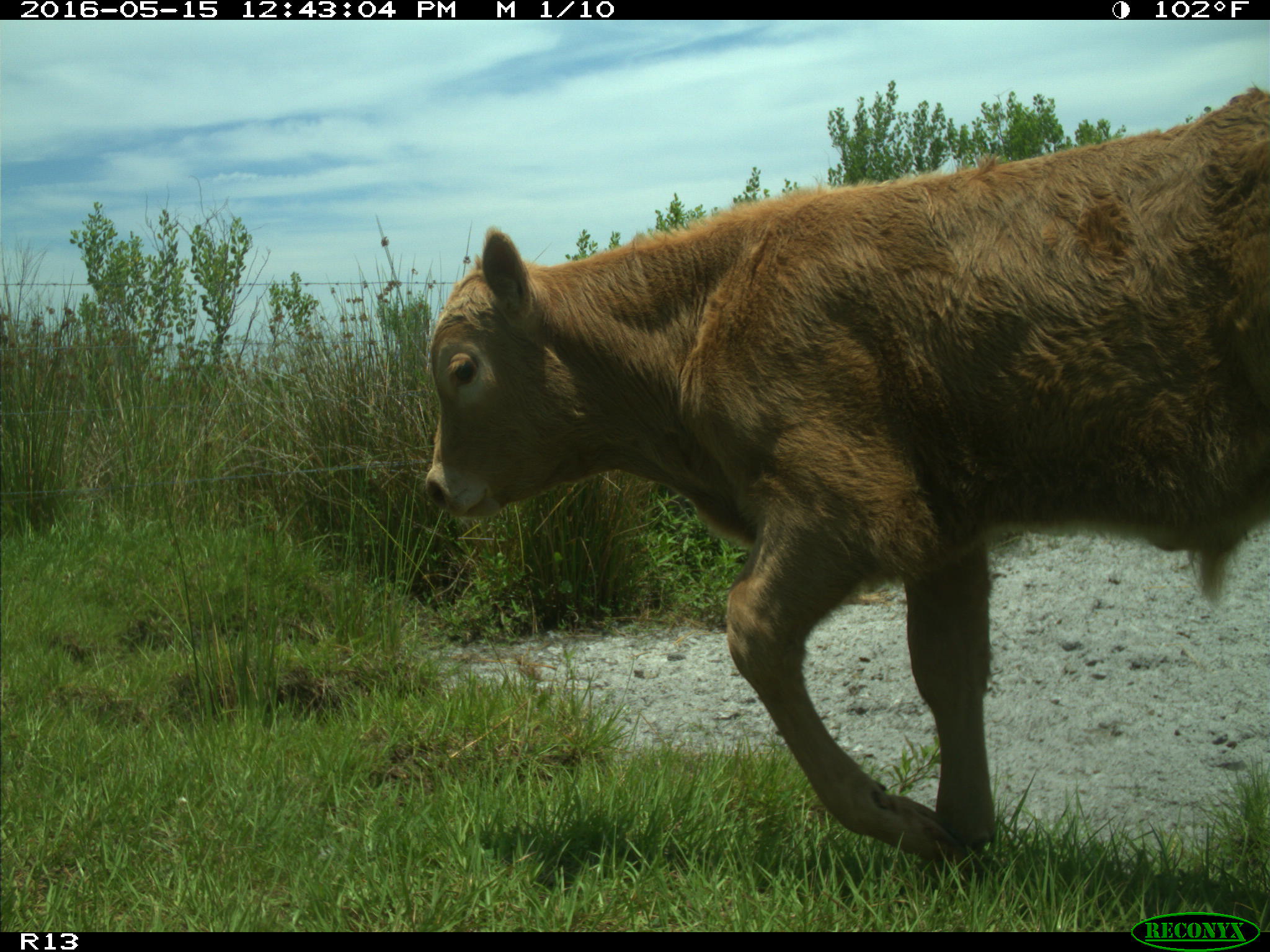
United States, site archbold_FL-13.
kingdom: Animalia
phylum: Chordata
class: Mammalia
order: Artiodactyla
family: Bovidae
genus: Bos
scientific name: Bos taurus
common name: domestic cow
Bos taurus (domestic cow).